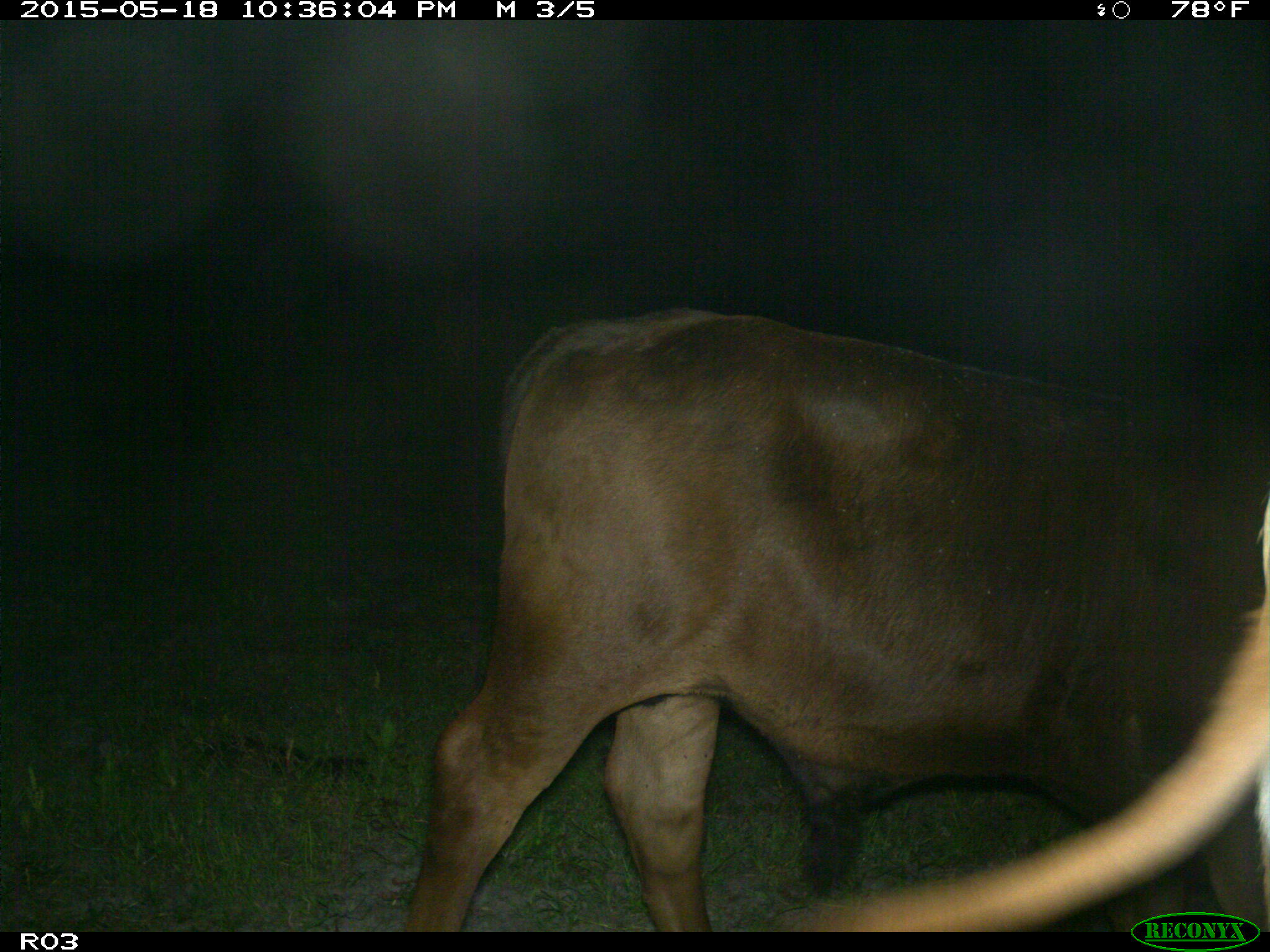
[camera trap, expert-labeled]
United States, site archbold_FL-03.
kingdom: Animalia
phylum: Chordata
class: Mammalia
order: Artiodactyla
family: Bovidae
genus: Bos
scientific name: Bos taurus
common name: domestic cow